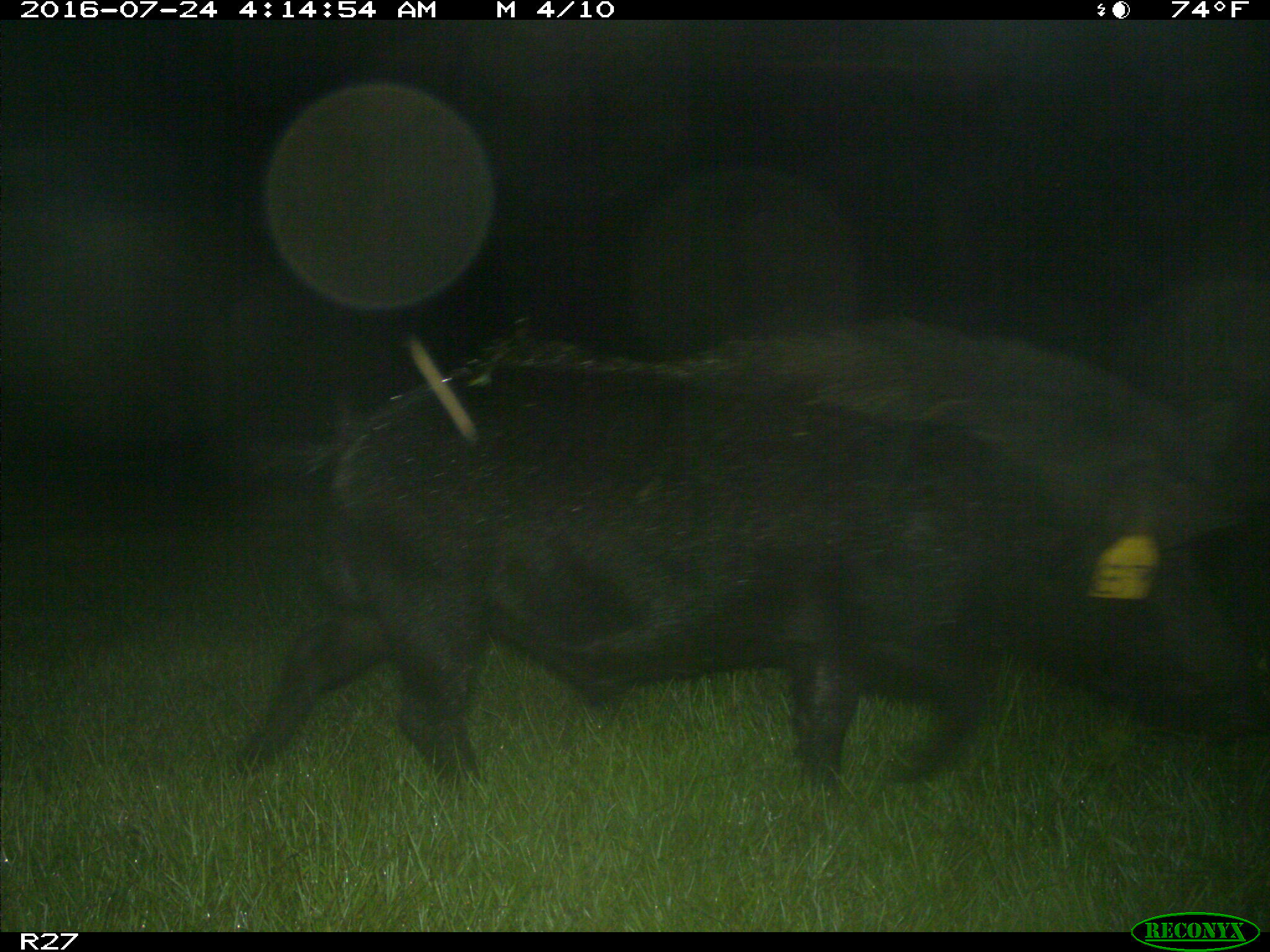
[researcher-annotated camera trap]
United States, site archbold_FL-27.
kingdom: Animalia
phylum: Chordata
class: Mammalia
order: Artiodactyla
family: Suidae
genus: Sus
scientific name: Sus scrofa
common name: wild boar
Sus scrofa (wild boar).